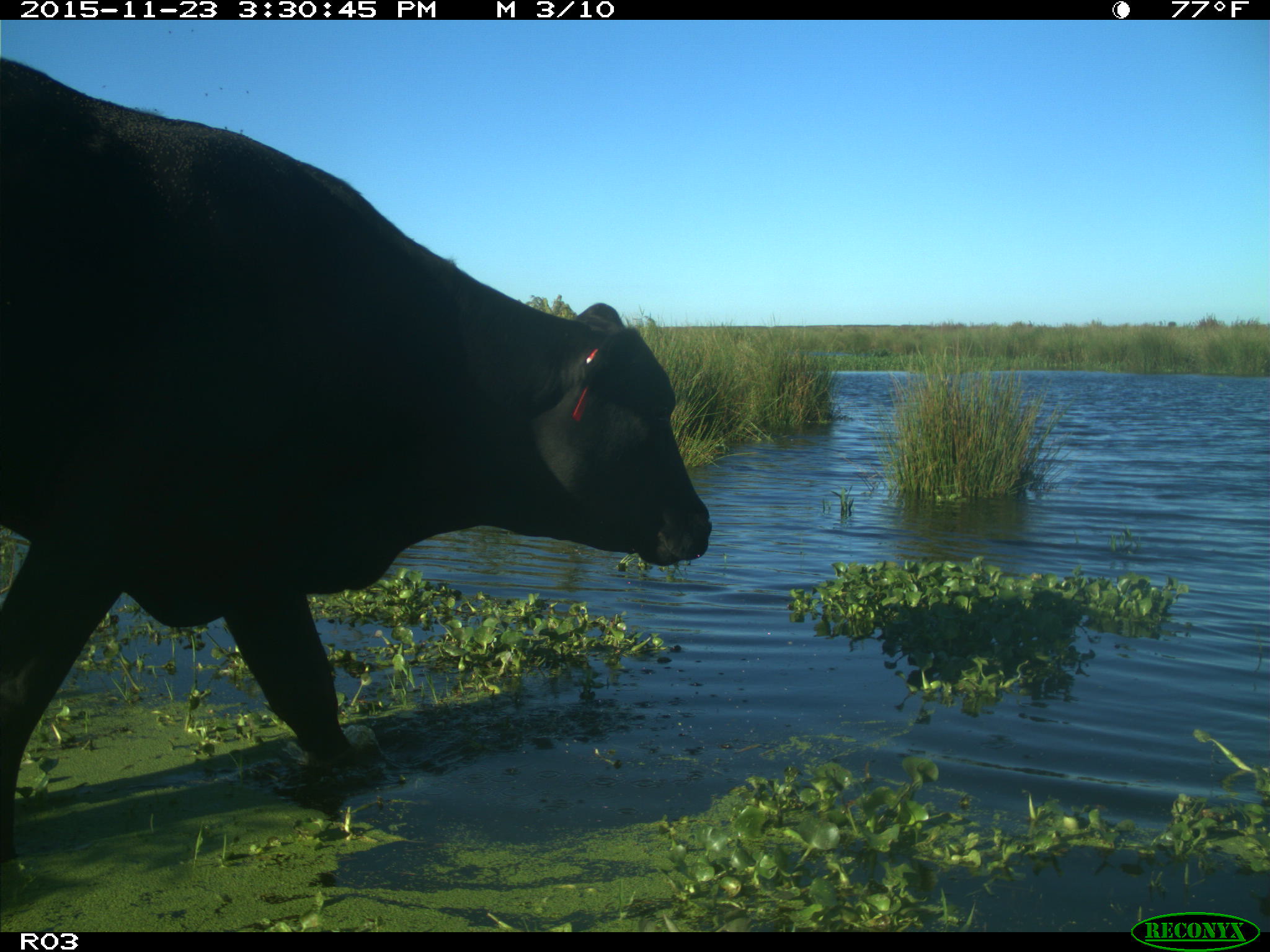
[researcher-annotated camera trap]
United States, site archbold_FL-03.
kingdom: Animalia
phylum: Chordata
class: Mammalia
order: Artiodactyla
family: Bovidae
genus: Bos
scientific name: Bos taurus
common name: domestic cow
Bos taurus (domestic cow).